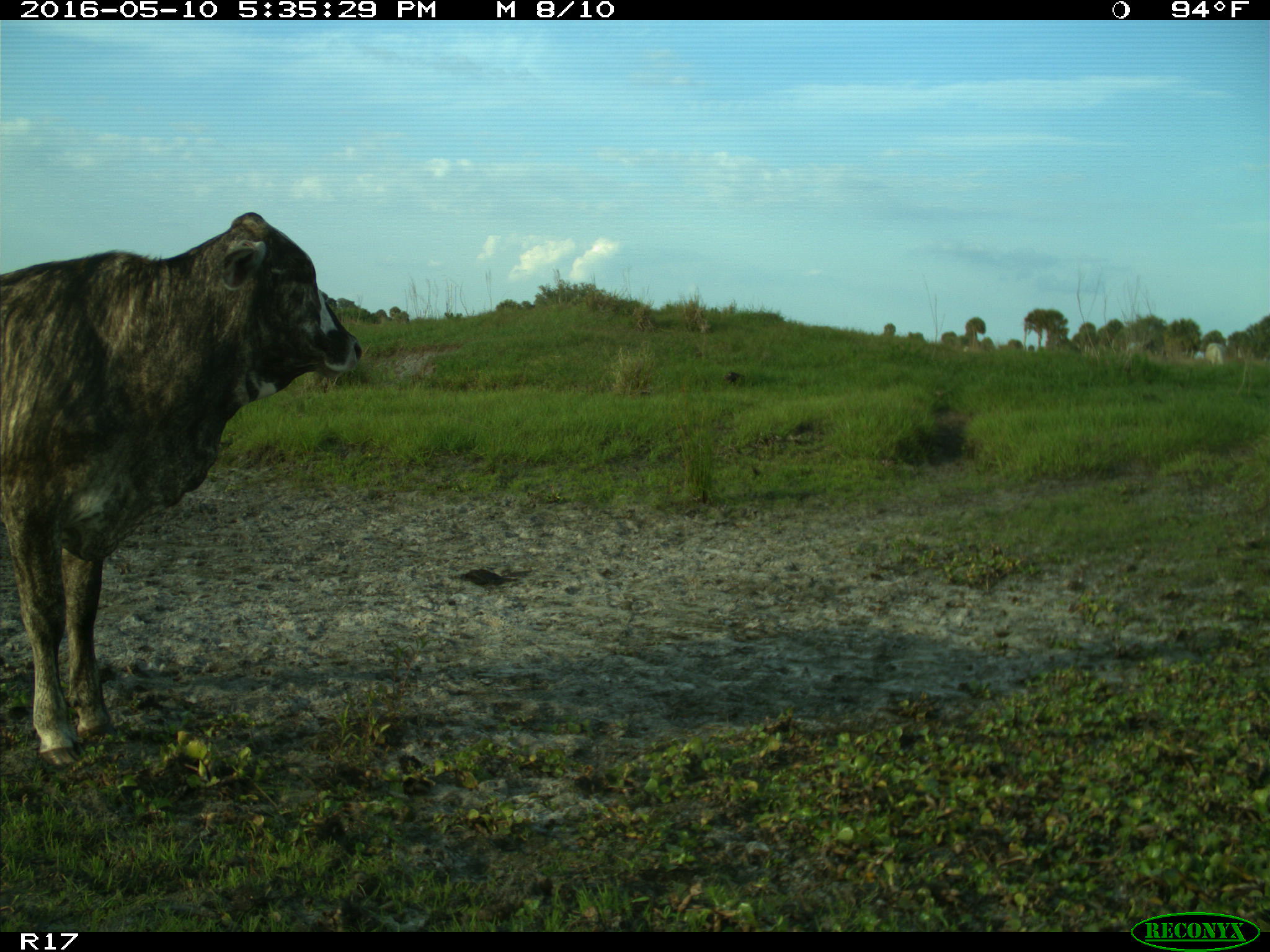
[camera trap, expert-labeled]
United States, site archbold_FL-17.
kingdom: Animalia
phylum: Chordata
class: Mammalia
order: Artiodactyla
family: Bovidae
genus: Bos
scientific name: Bos taurus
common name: domestic cow